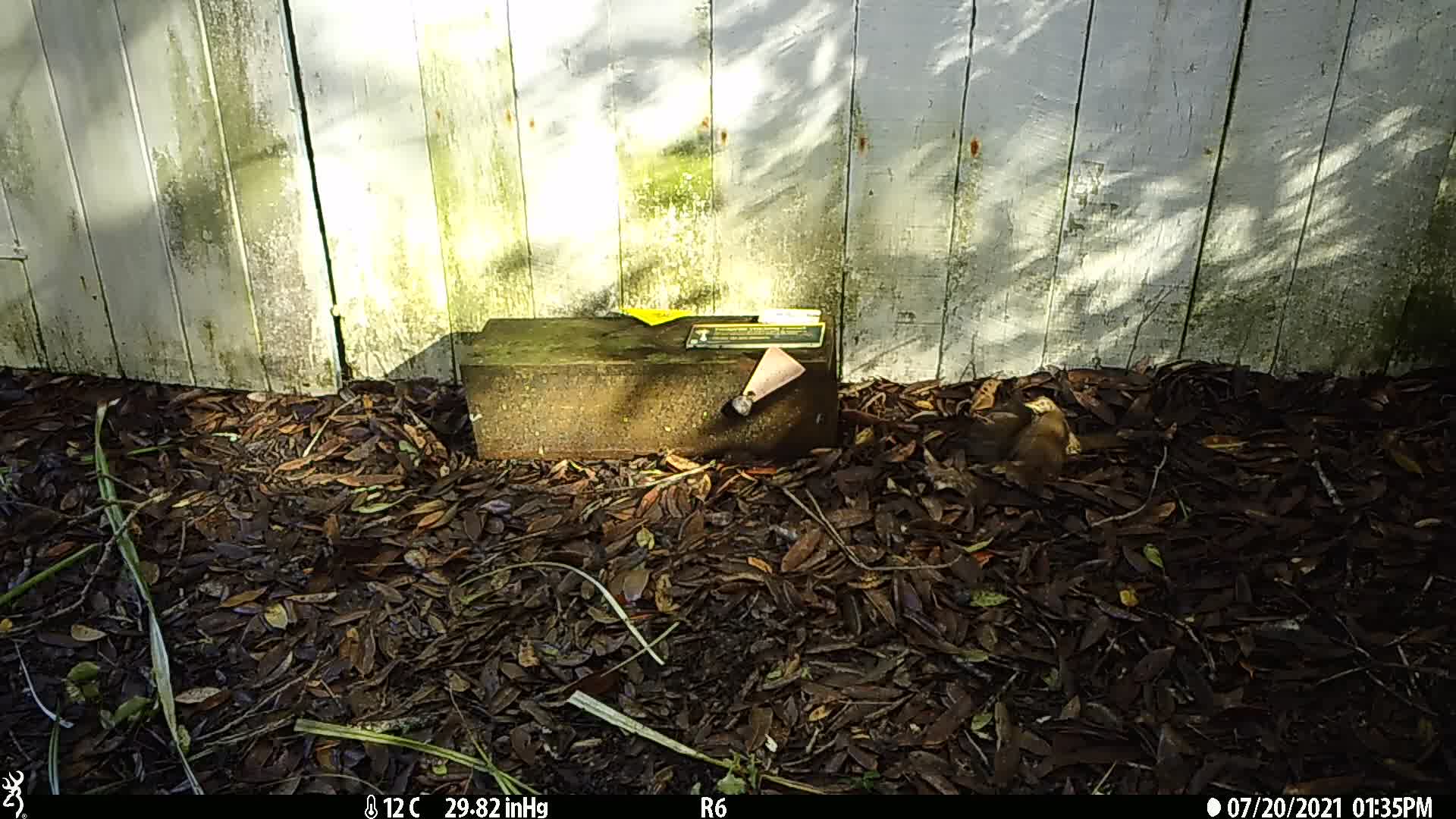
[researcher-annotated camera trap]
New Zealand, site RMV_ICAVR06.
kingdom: Animalia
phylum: Chordata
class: Aves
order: Passeriformes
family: Turdidae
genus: Turdus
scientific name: Turdus philomelos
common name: song thrush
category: thrush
Thrush (song thrush) (Turdus philomelos).